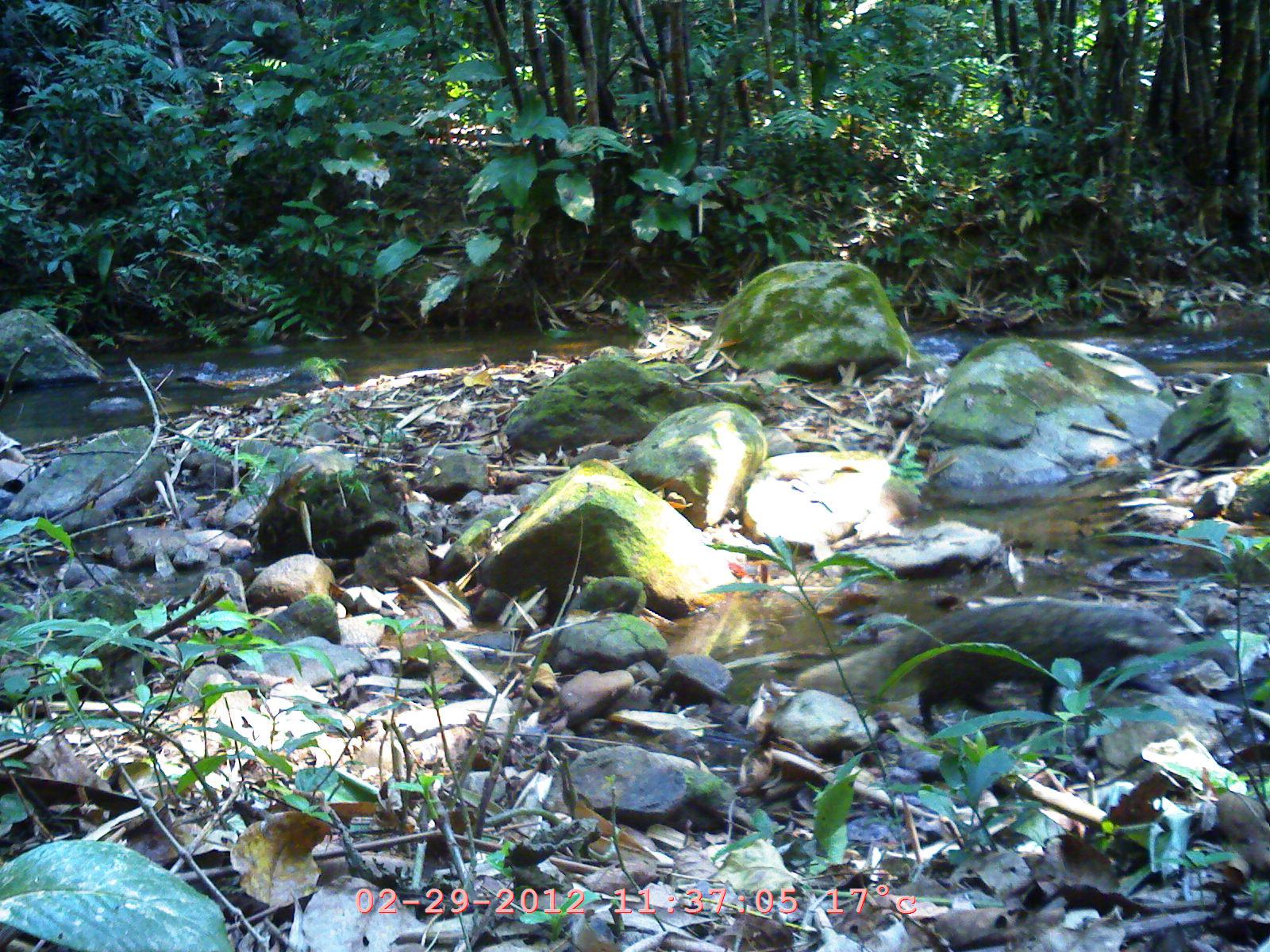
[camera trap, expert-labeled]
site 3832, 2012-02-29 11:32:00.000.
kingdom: Animalia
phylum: Chordata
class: Mammalia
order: Carnivora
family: Herpestidae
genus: Urva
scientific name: Urva urva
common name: crab-eating mongoose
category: herpestes urva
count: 1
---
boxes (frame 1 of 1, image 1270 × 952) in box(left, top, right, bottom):
herpestes urva: box(796, 598, 1184, 735)